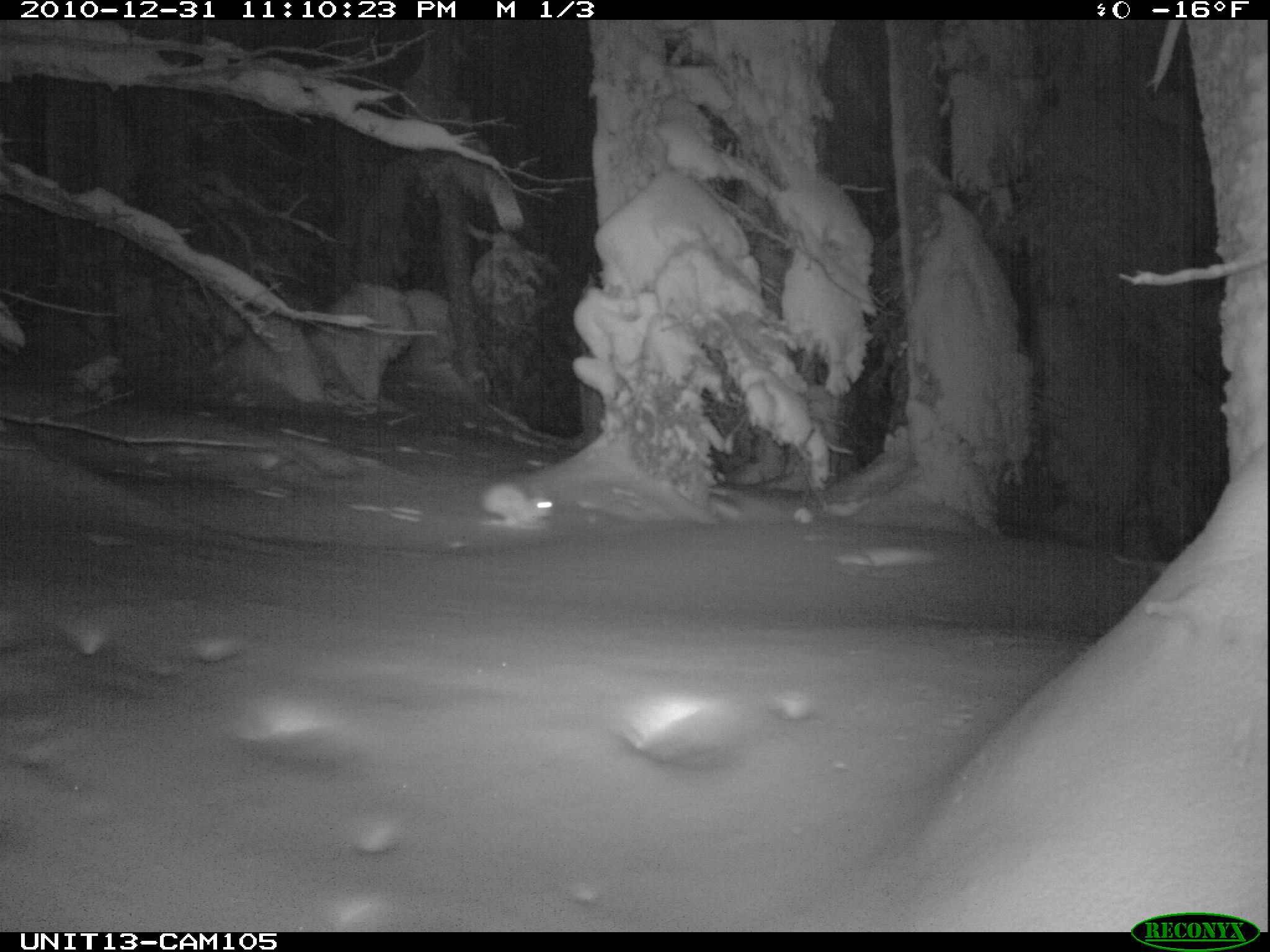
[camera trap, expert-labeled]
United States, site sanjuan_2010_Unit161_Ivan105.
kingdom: Animalia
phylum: Chordata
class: Mammalia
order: Lagomorpha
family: Leporidae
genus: Lepus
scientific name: Lepus americanus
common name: snowshoe hare